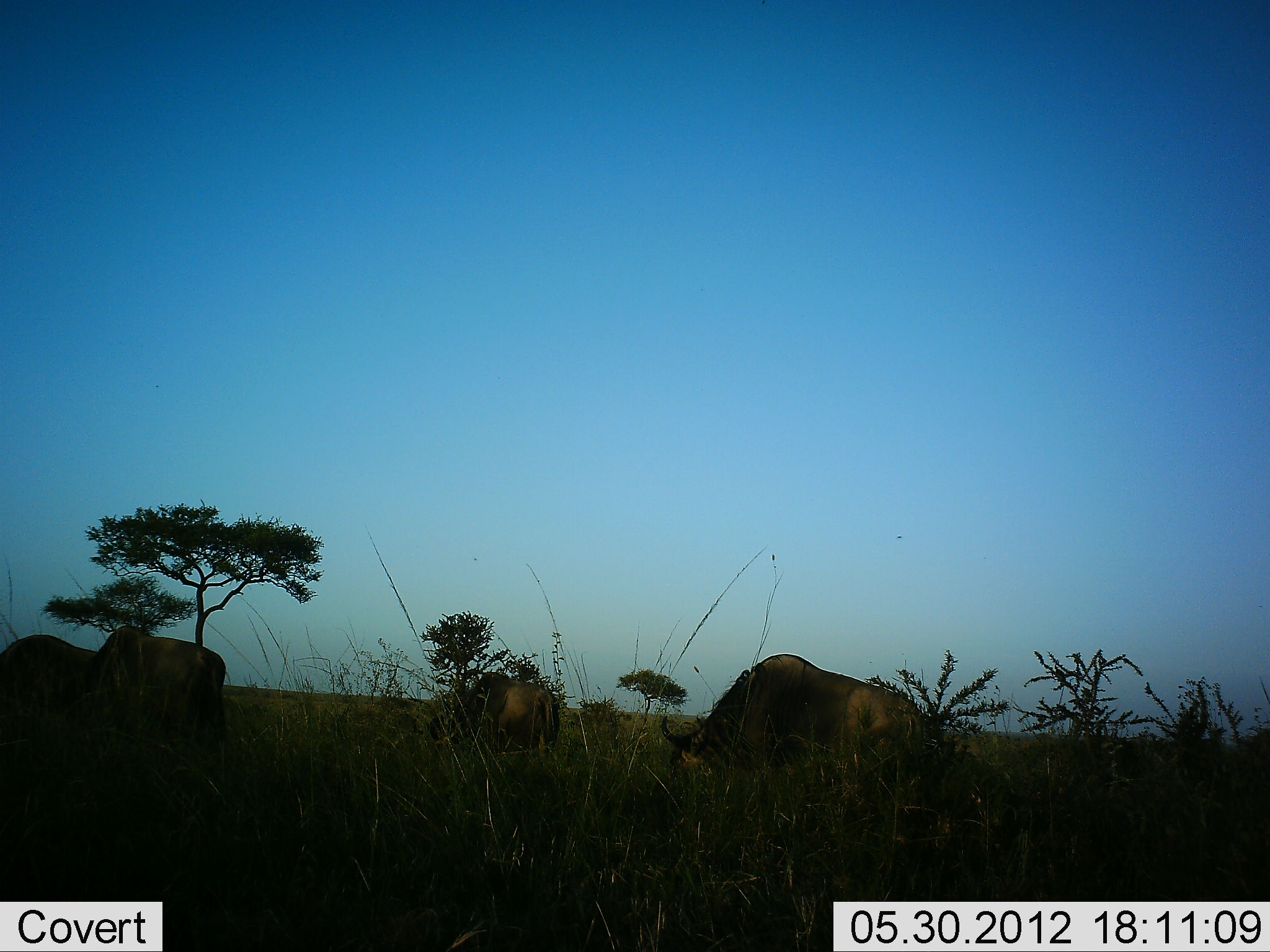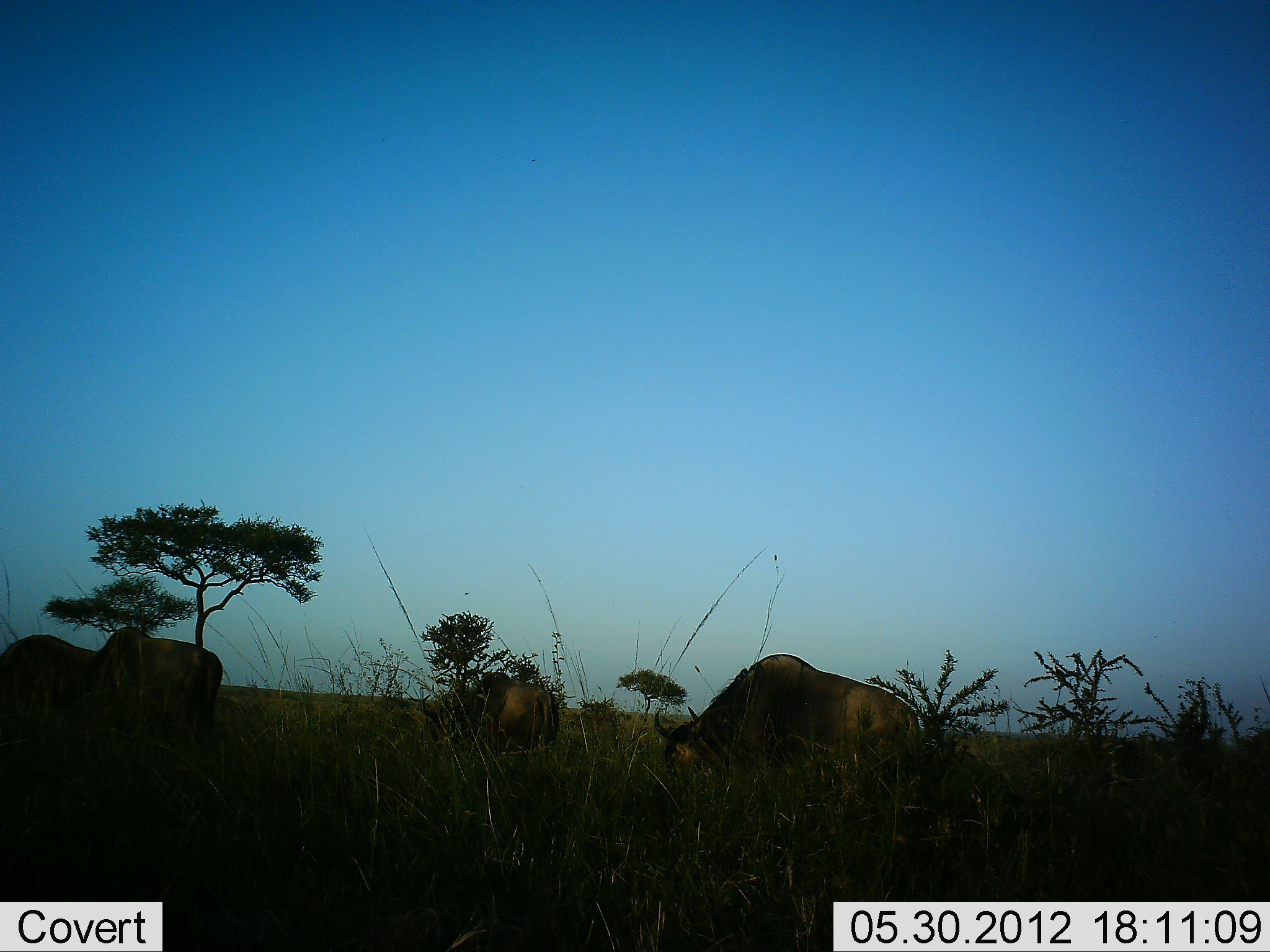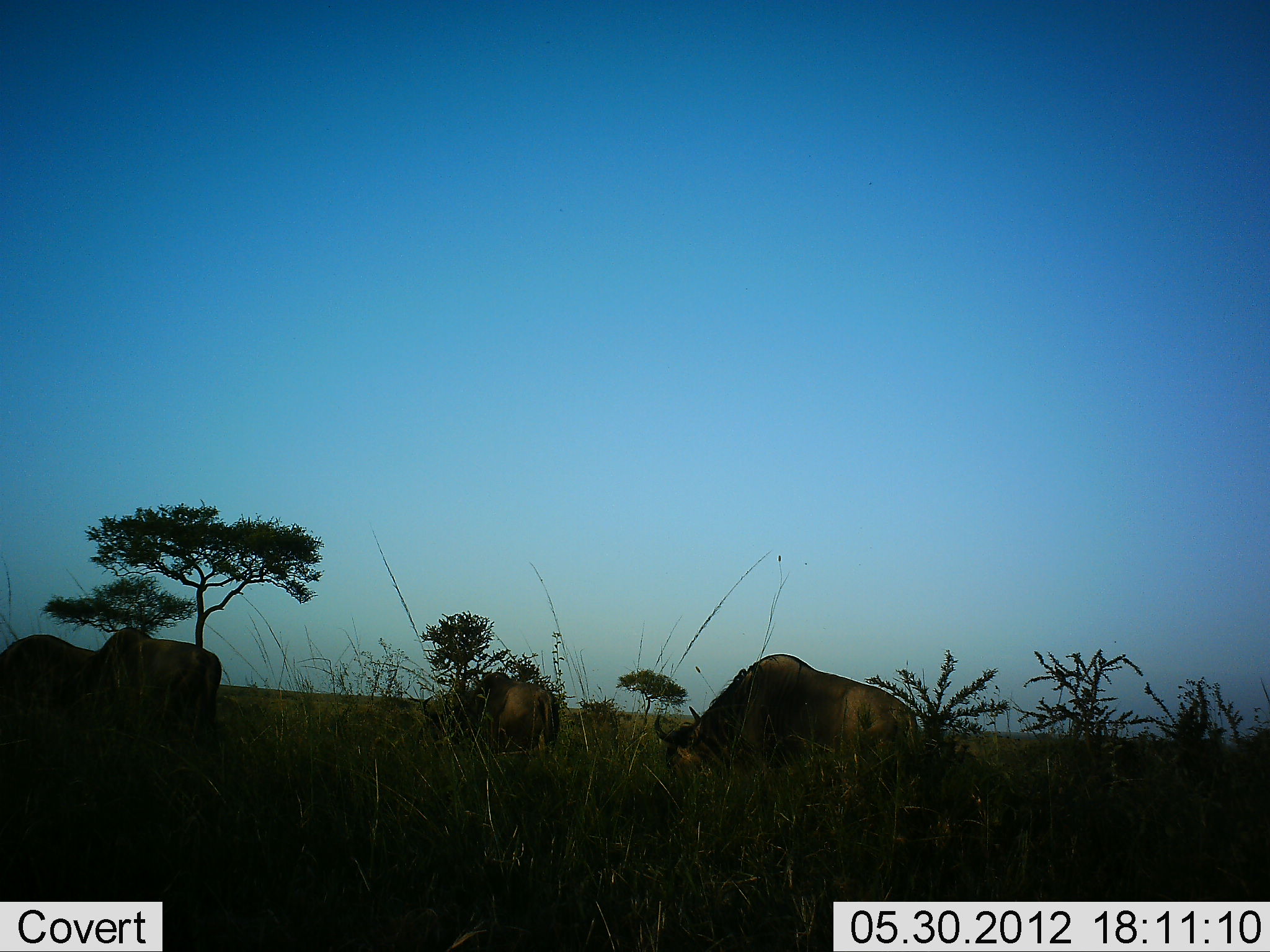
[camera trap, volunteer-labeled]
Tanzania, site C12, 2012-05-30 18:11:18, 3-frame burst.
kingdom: Animalia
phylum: Chordata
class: Mammalia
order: Artiodactyla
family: Bovidae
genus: Connochaetes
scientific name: Connochaetes taurinus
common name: blue wildebeest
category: wildebeest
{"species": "wildebeest (blue wildebeest) (Connochaetes taurinus)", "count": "4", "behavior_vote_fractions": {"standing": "30%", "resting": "0%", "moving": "0%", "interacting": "0%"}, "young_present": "0%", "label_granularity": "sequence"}